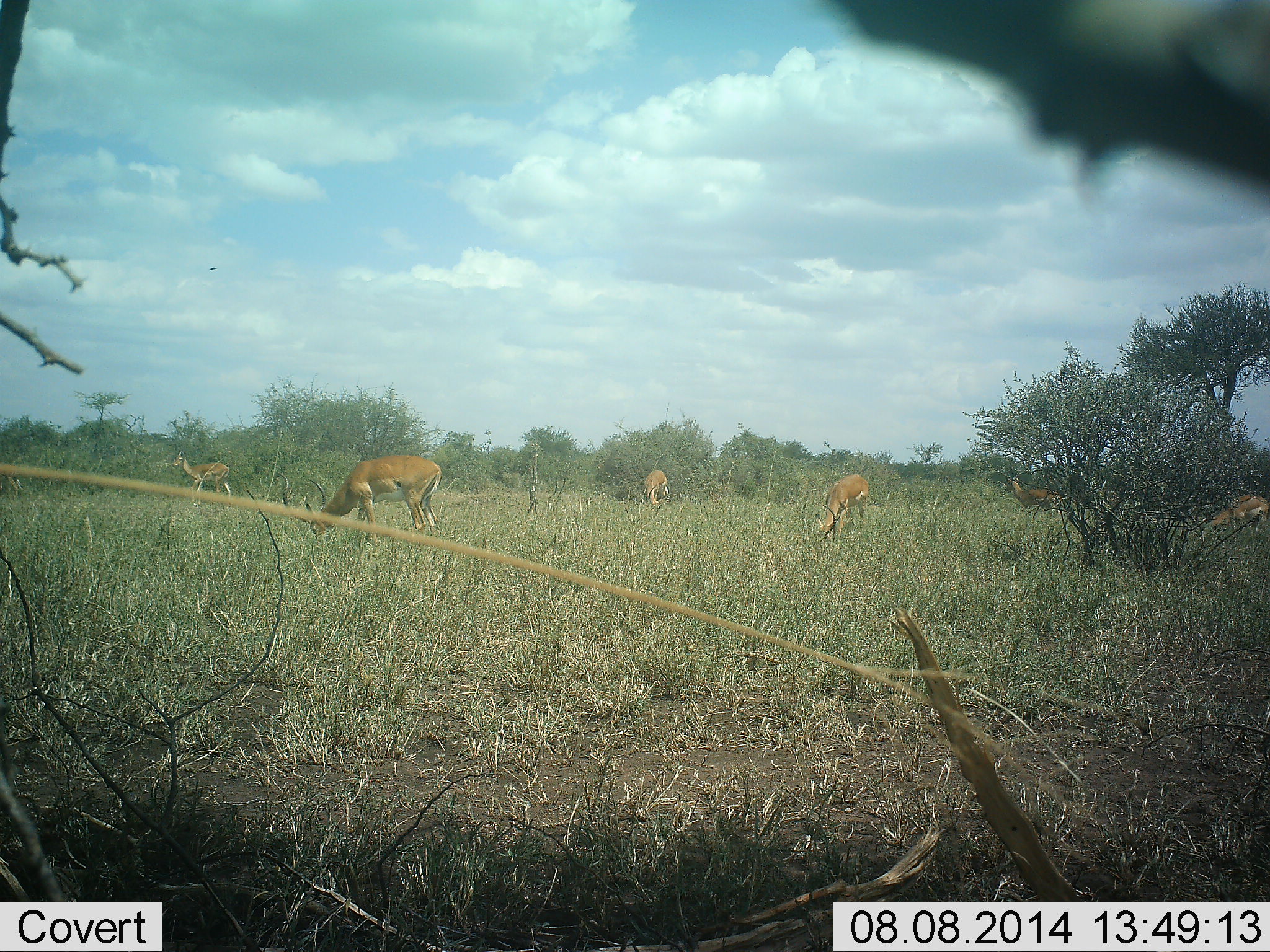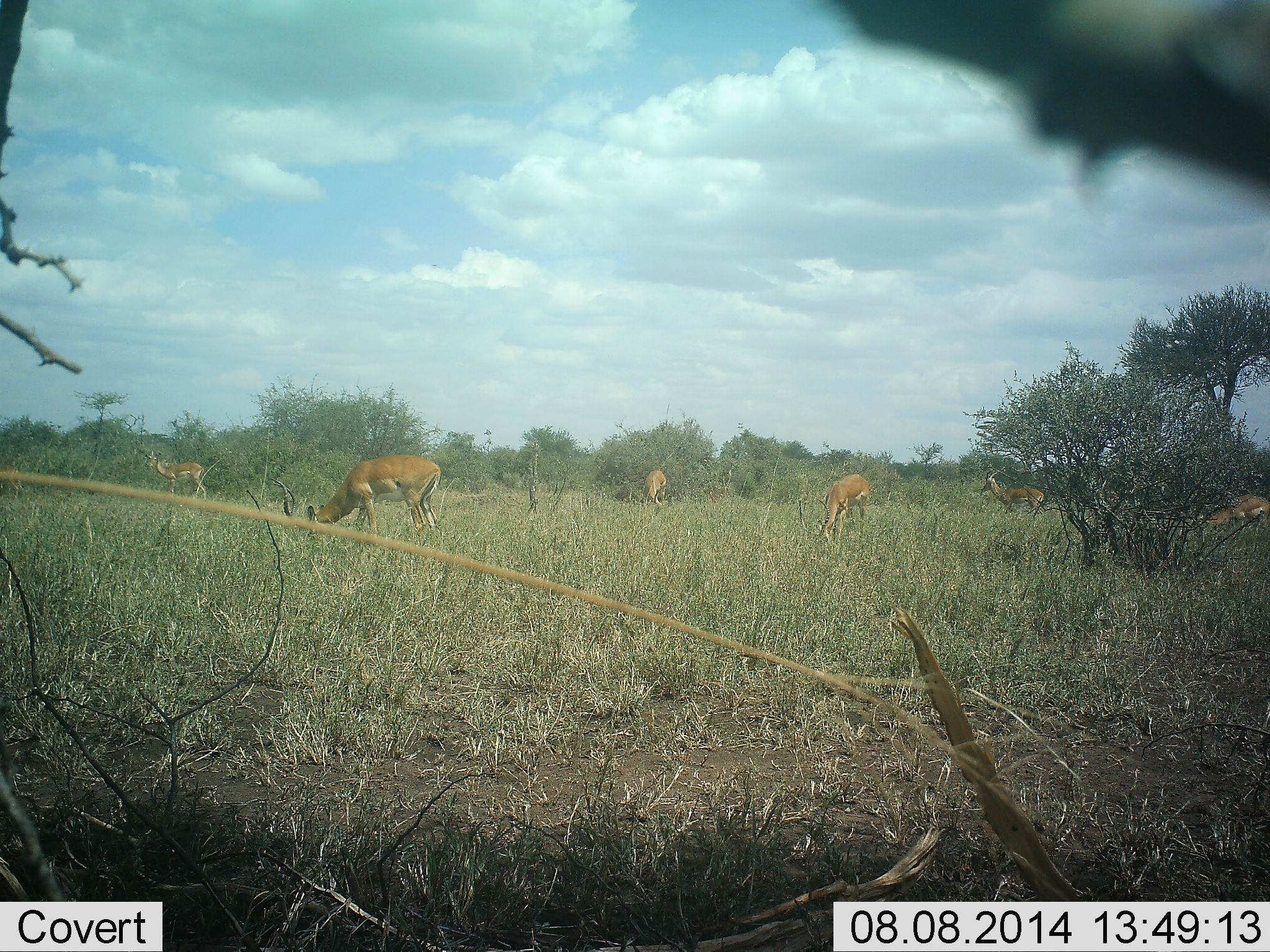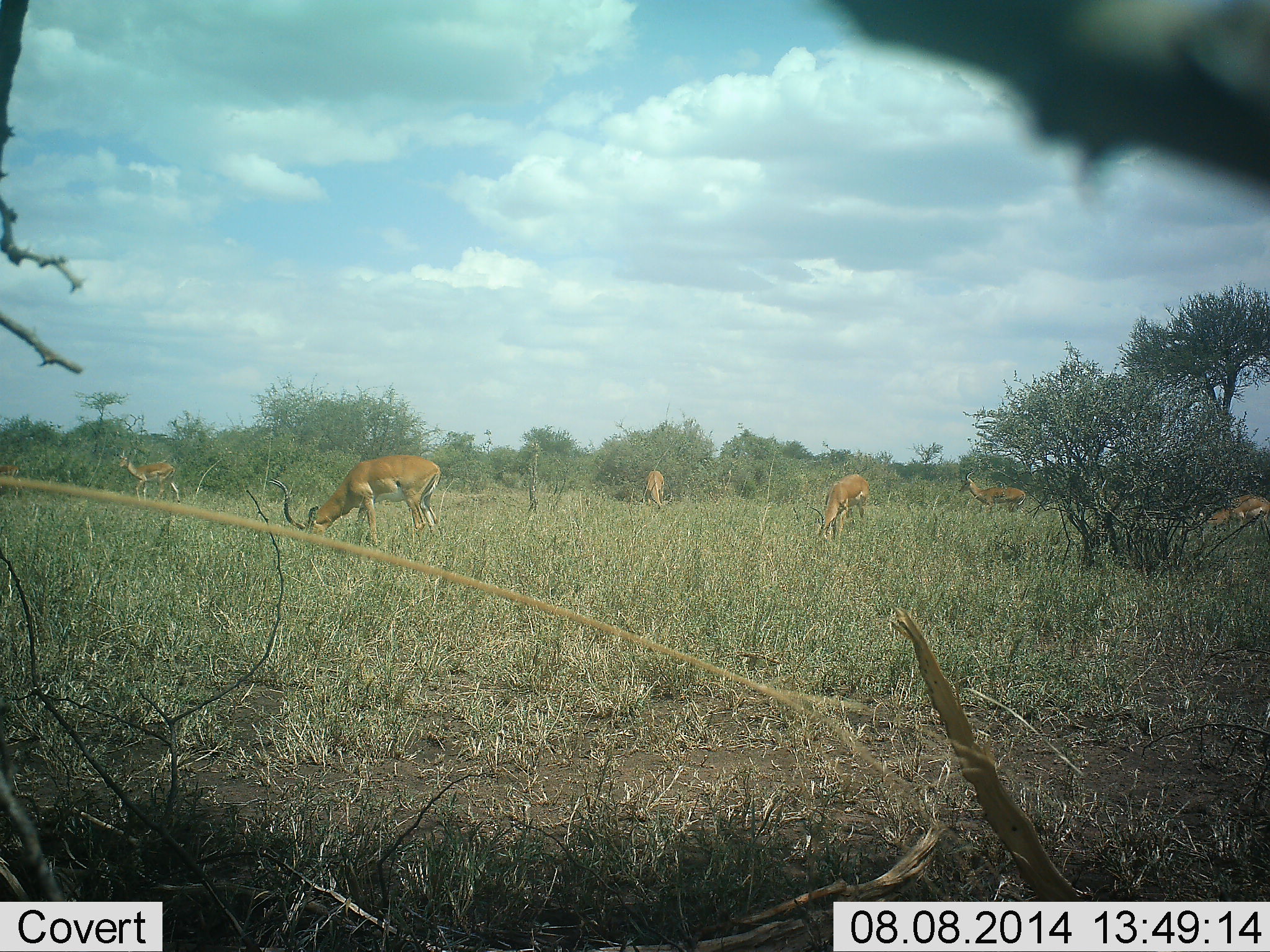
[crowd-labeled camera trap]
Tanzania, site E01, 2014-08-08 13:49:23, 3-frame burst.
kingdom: Animalia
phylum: Chordata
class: Mammalia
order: Artiodactyla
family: Bovidae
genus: Aepyceros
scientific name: Aepyceros melampus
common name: impala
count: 6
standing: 40%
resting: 0%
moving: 60%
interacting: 0%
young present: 0%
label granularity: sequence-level